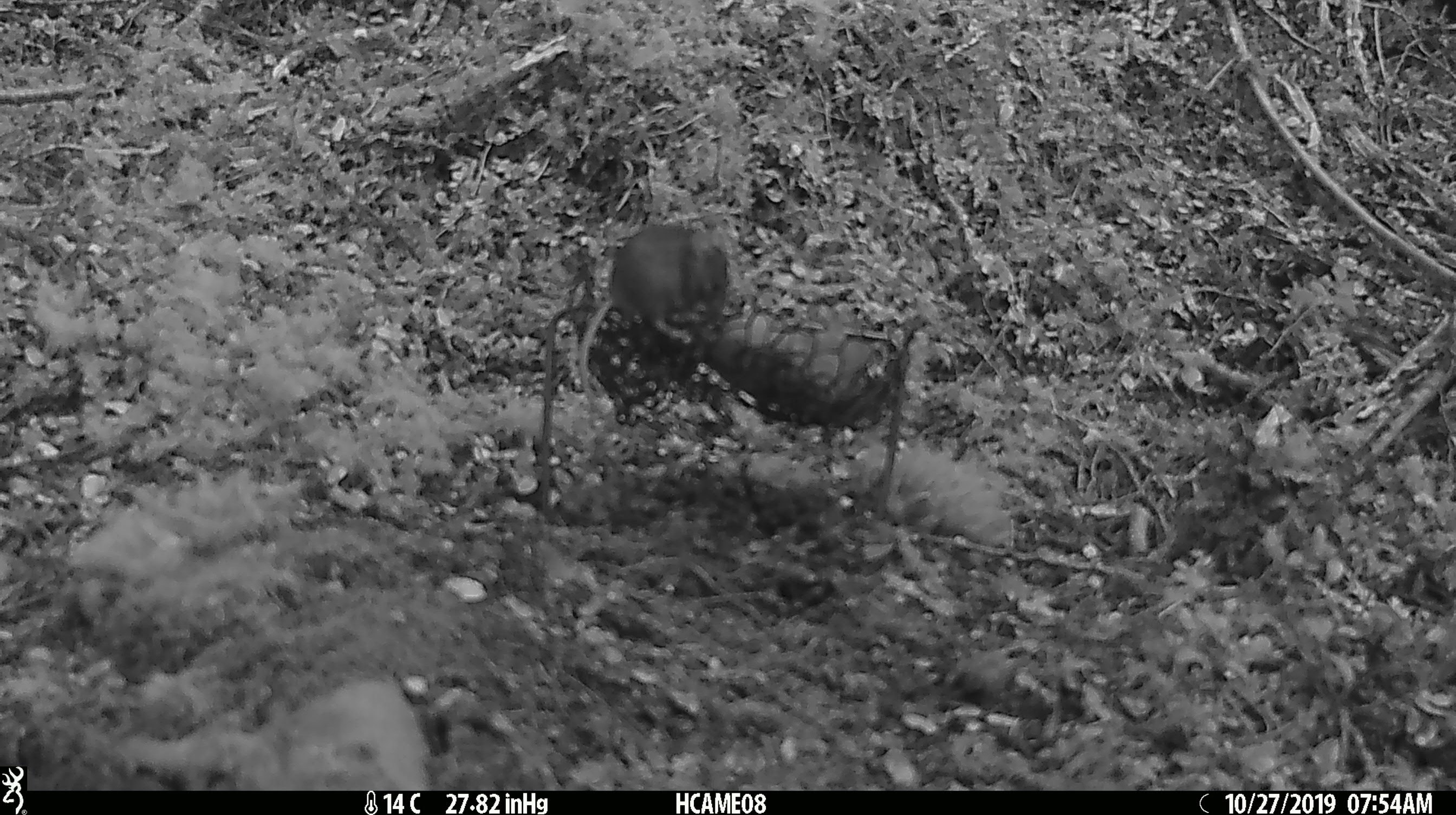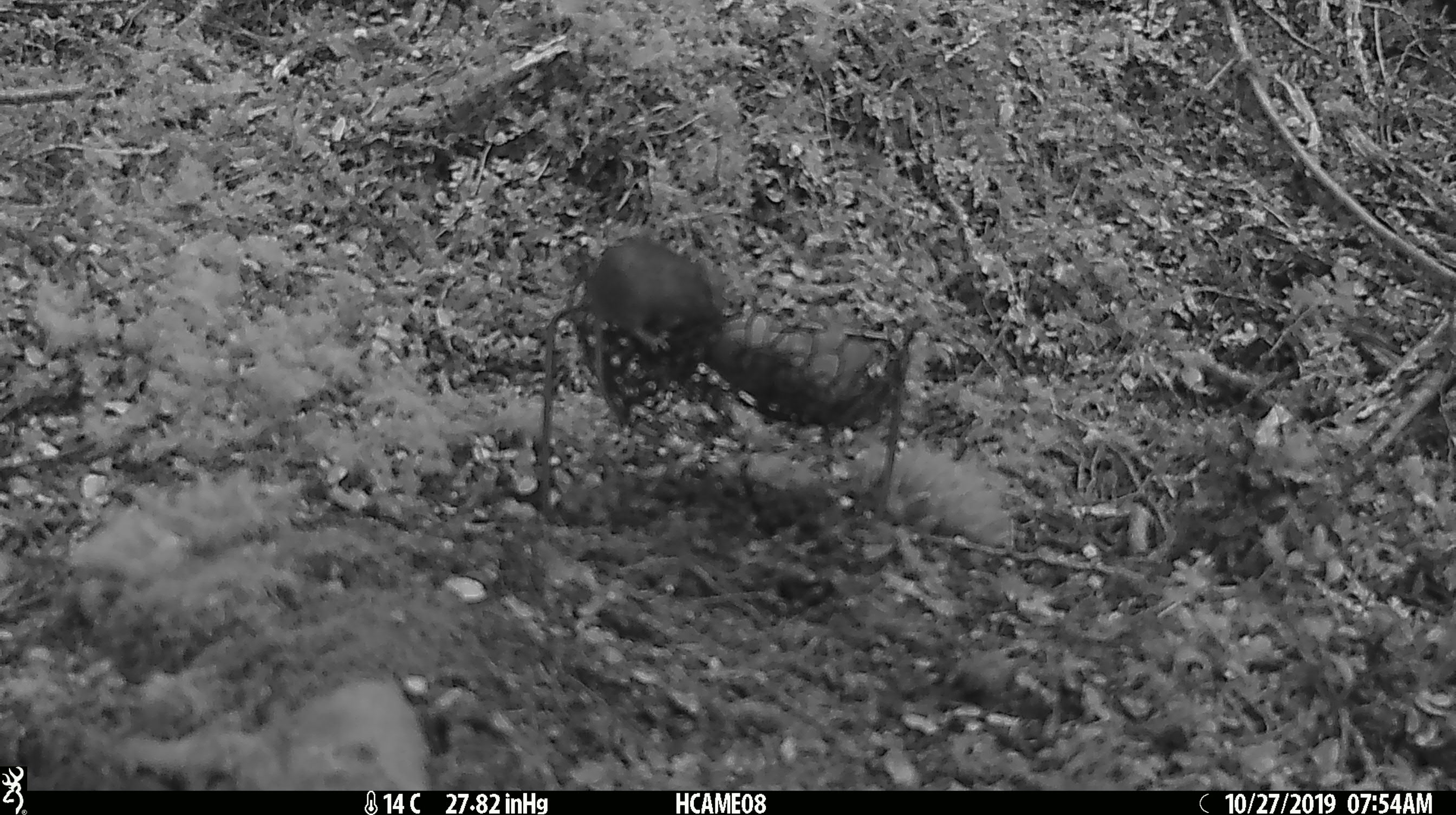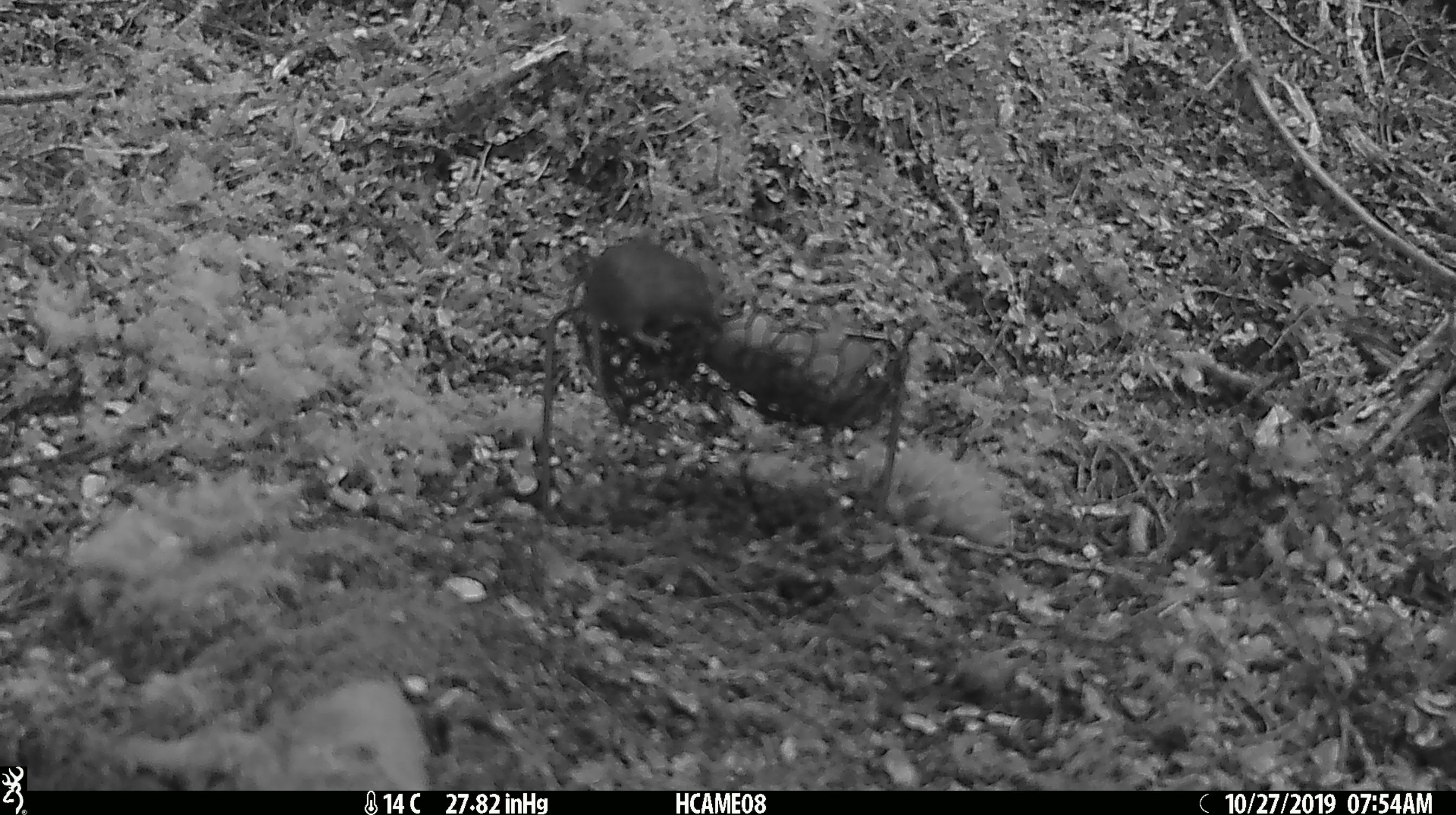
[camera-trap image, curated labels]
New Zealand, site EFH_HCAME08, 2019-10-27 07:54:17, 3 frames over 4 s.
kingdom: Animalia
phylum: Chordata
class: Mammalia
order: Rodentia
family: Muridae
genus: Mus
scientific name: Mus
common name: mouse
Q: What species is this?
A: Mouse (Mus).